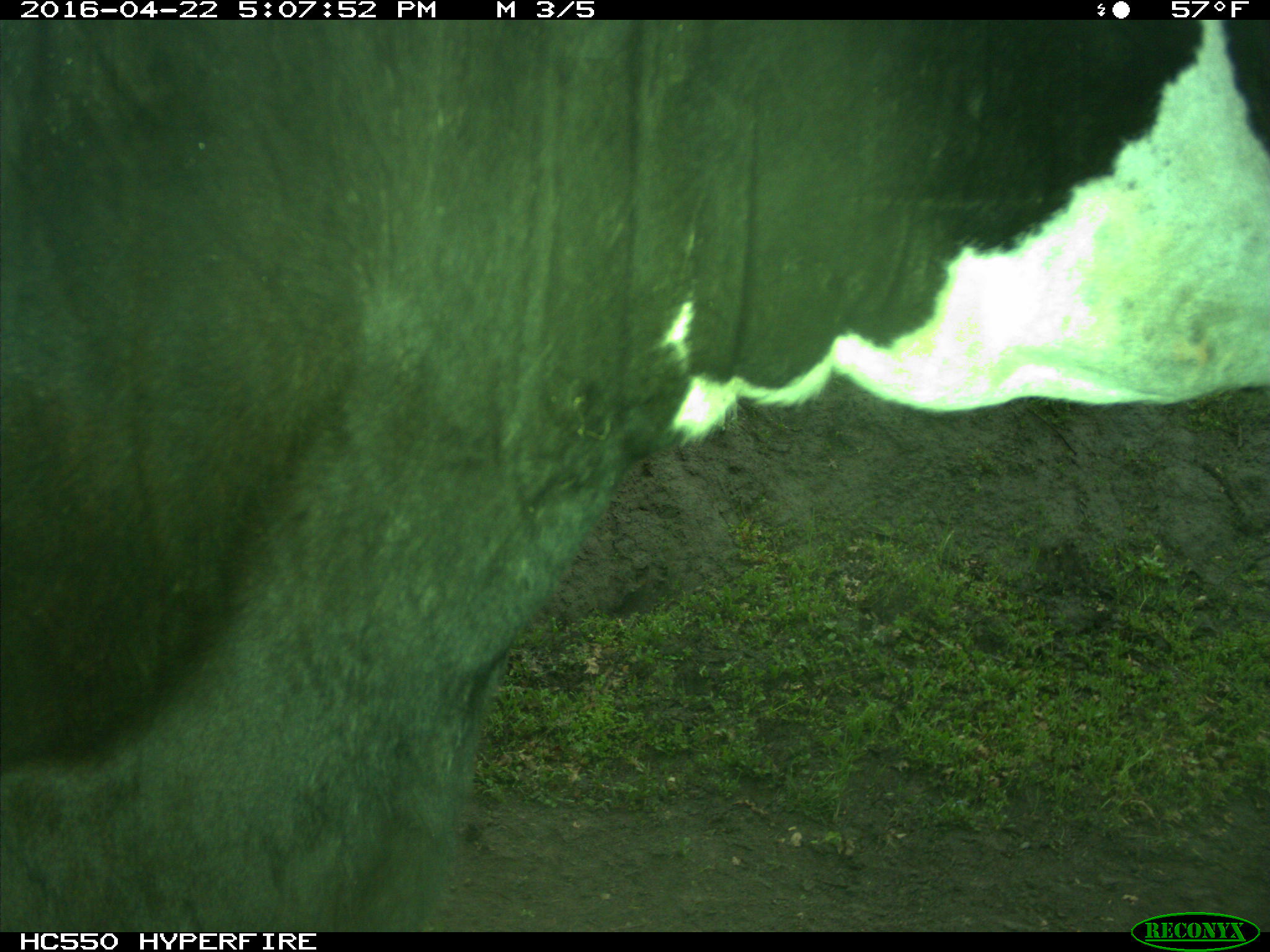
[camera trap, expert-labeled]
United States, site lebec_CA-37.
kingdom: Animalia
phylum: Chordata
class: Mammalia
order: Artiodactyla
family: Bovidae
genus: Bos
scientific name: Bos taurus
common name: domestic cow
Bos taurus (domestic cow).